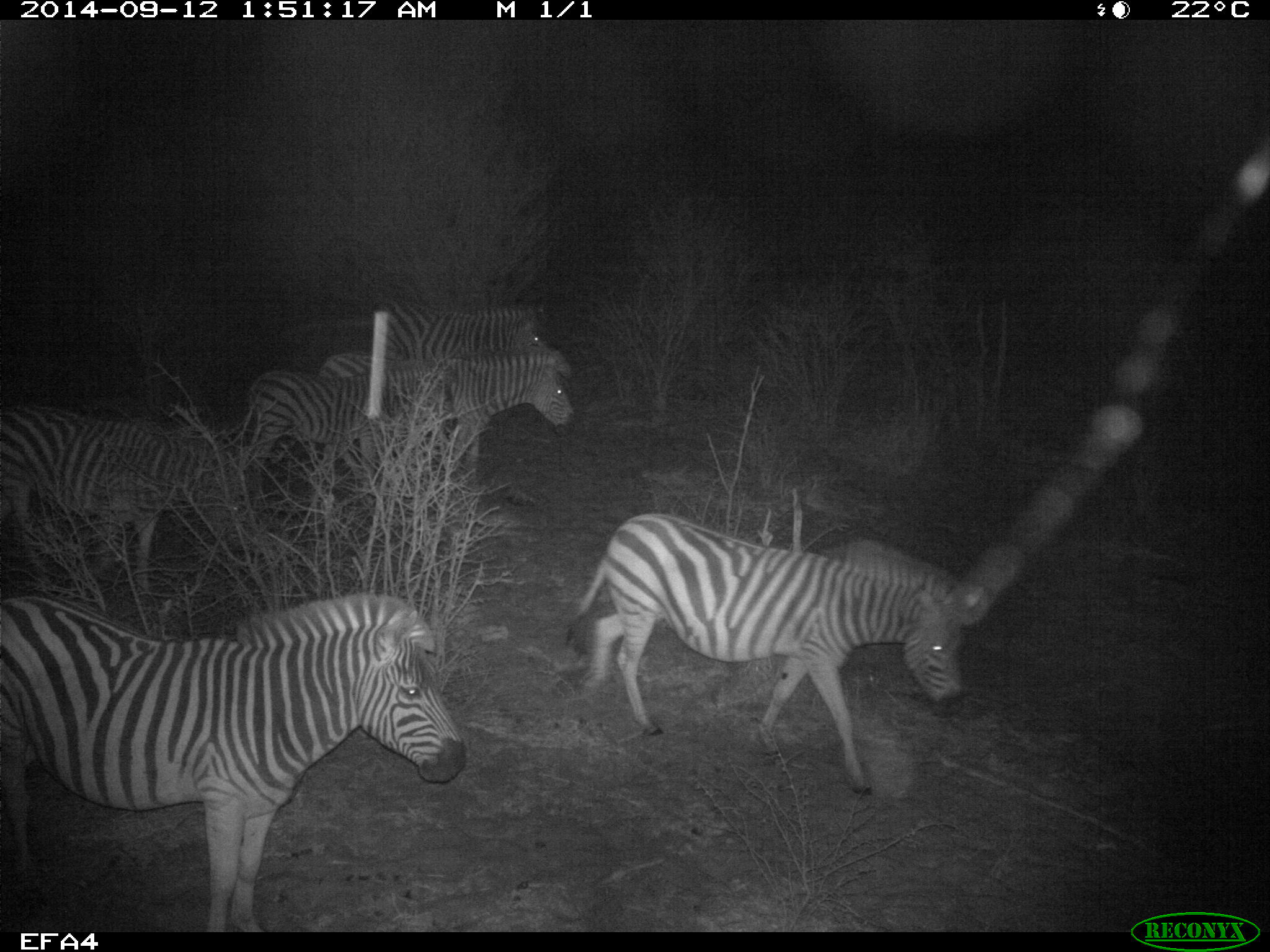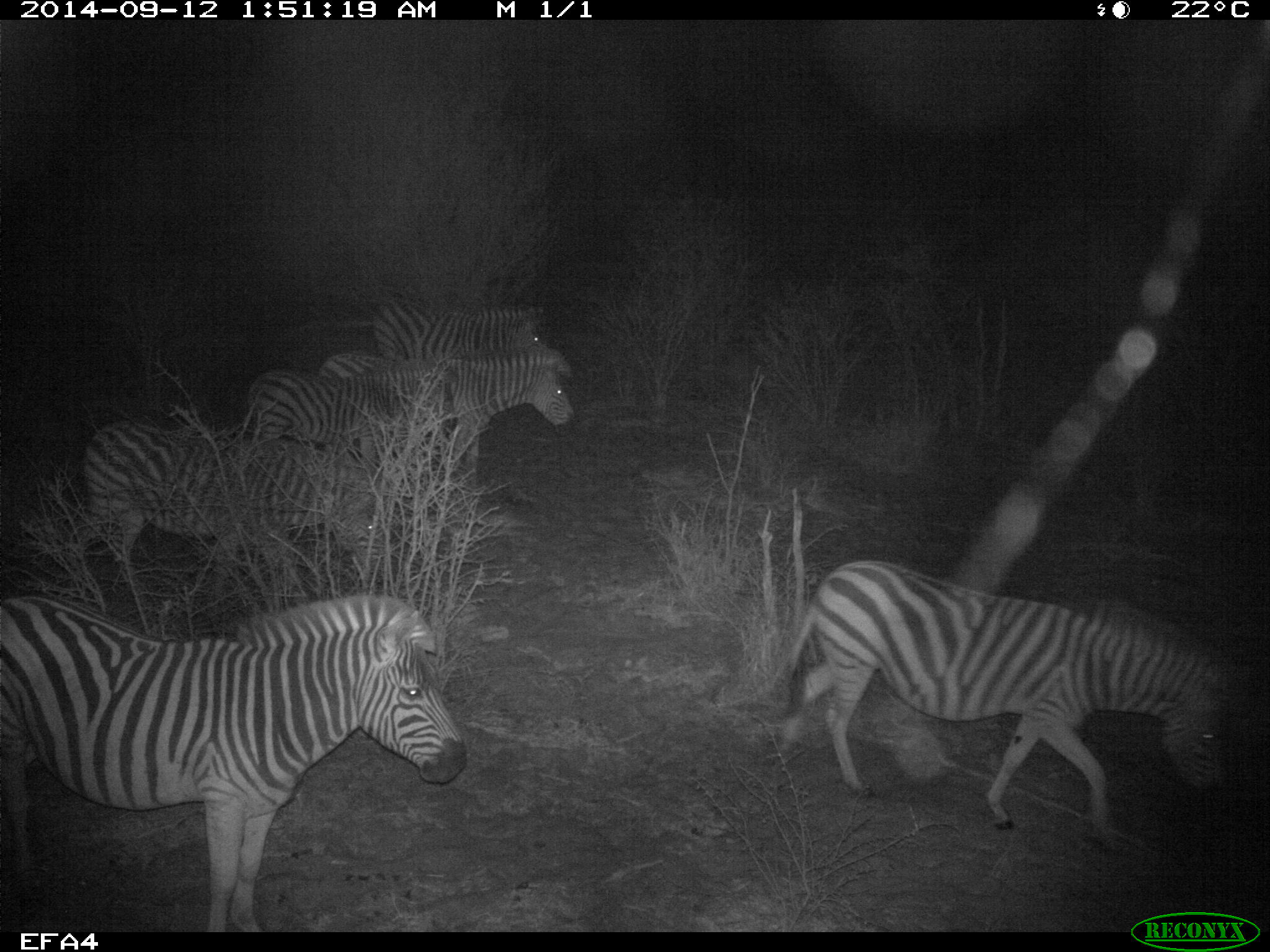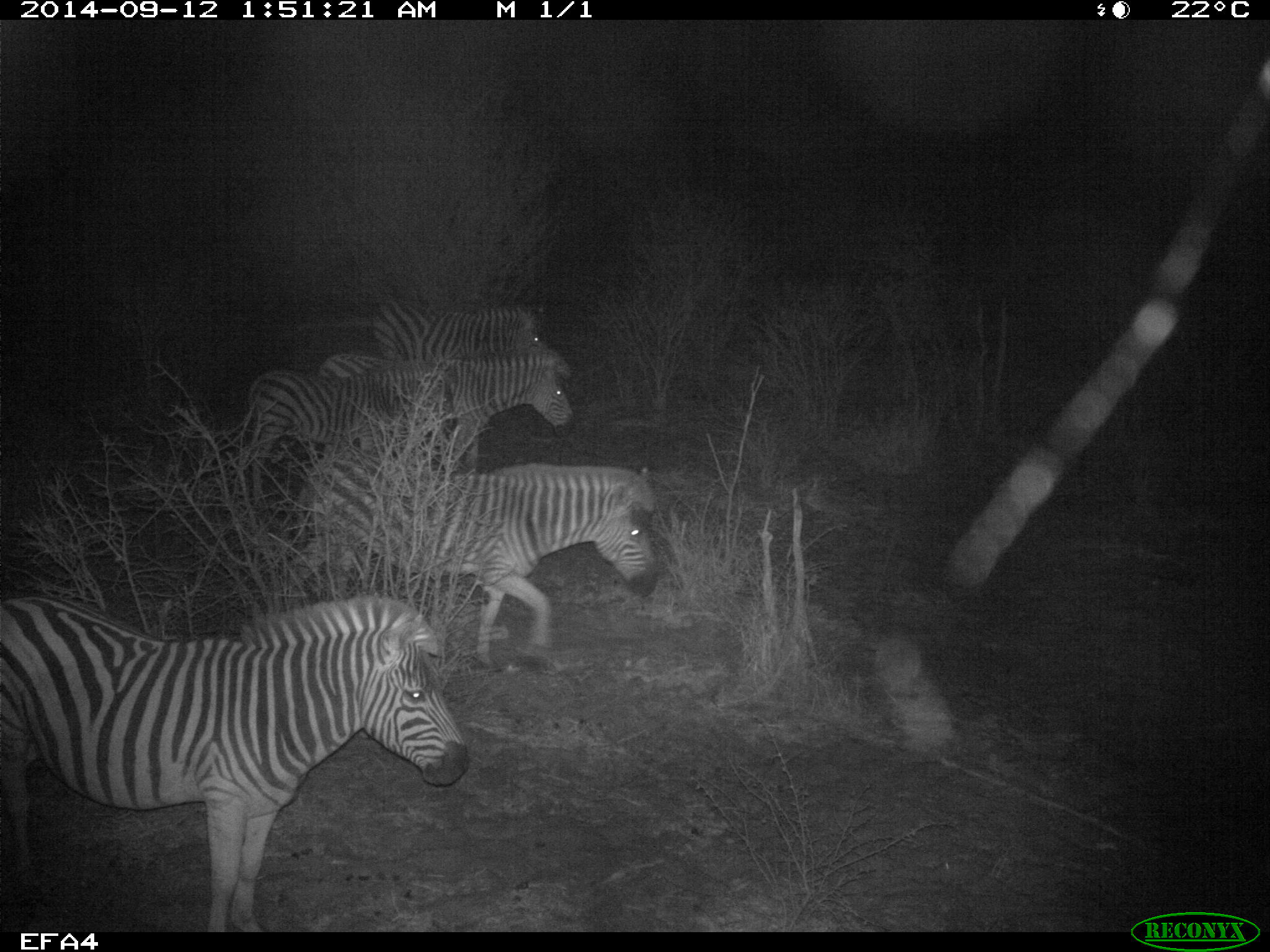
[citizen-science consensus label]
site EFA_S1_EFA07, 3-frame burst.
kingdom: Animalia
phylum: Chordata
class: Mammalia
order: Perissodactyla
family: Equidae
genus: Equus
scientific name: Equus quagga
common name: plains zebra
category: zebraplains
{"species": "zebraplains (plains zebra) (Equus quagga)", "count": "6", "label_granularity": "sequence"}